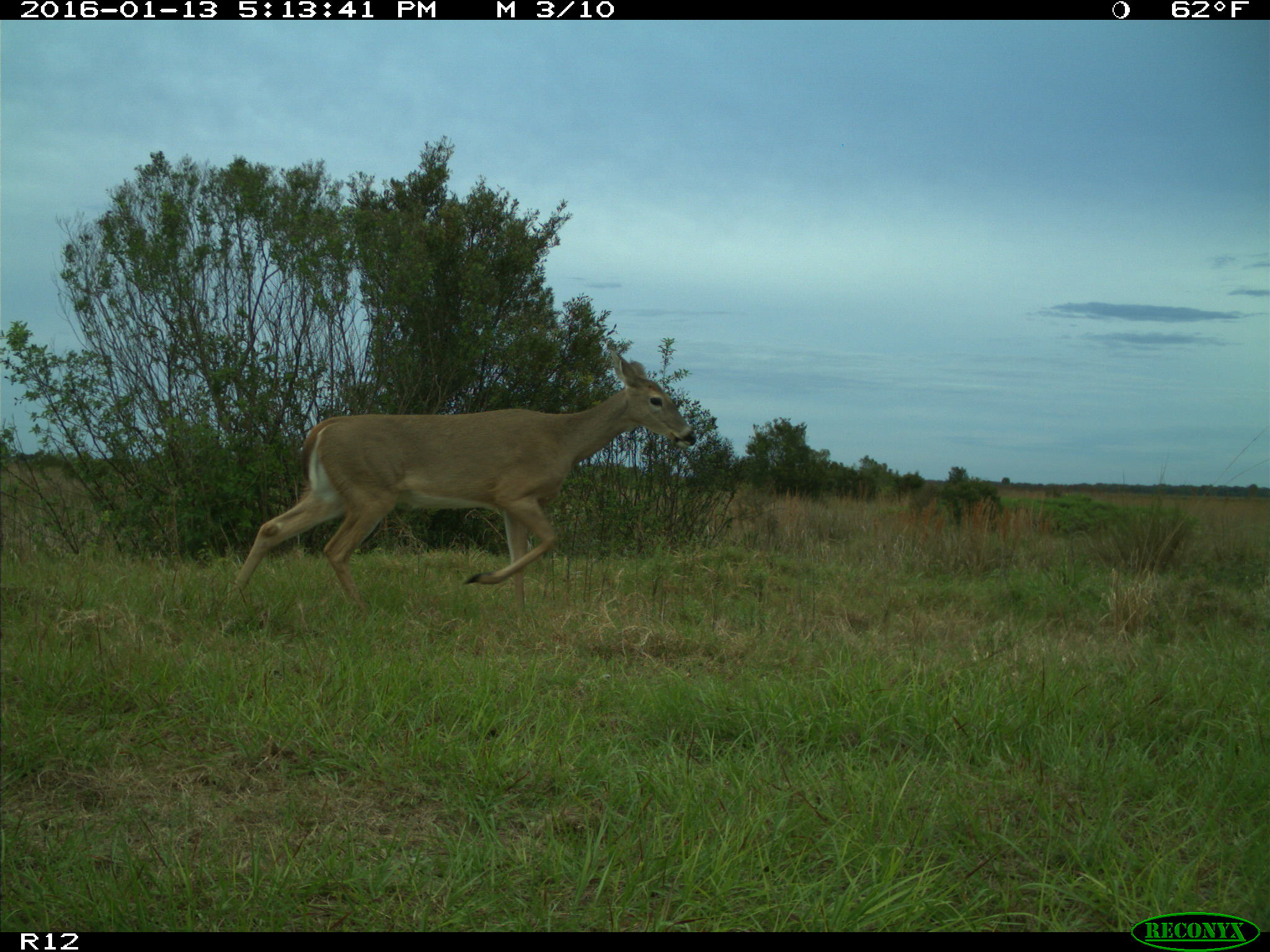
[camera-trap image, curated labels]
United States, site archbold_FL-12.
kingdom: Animalia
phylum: Chordata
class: Mammalia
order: Artiodactyla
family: Cervidae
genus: Odocoileus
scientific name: Odocoileus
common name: deer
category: unidentified deer